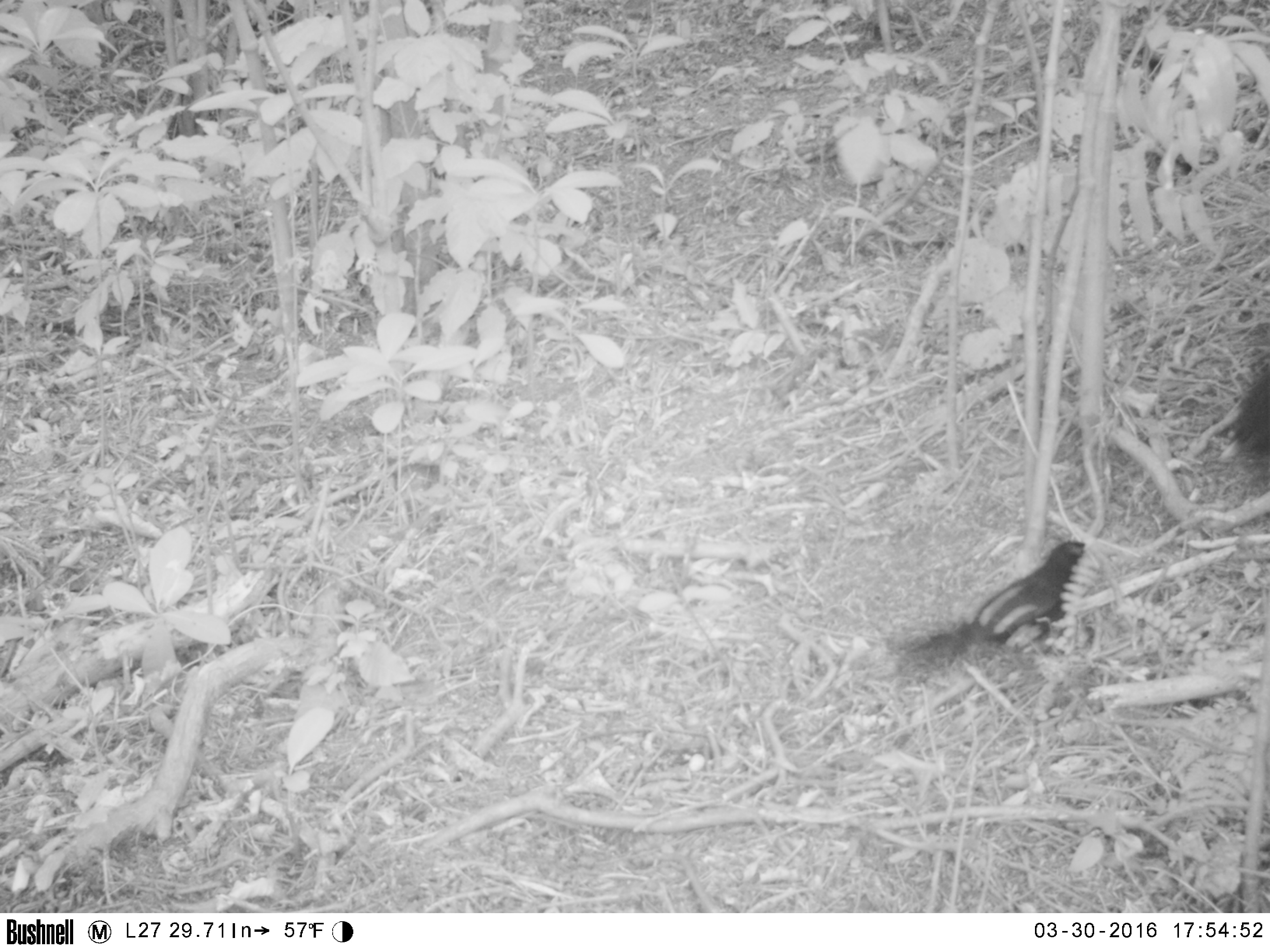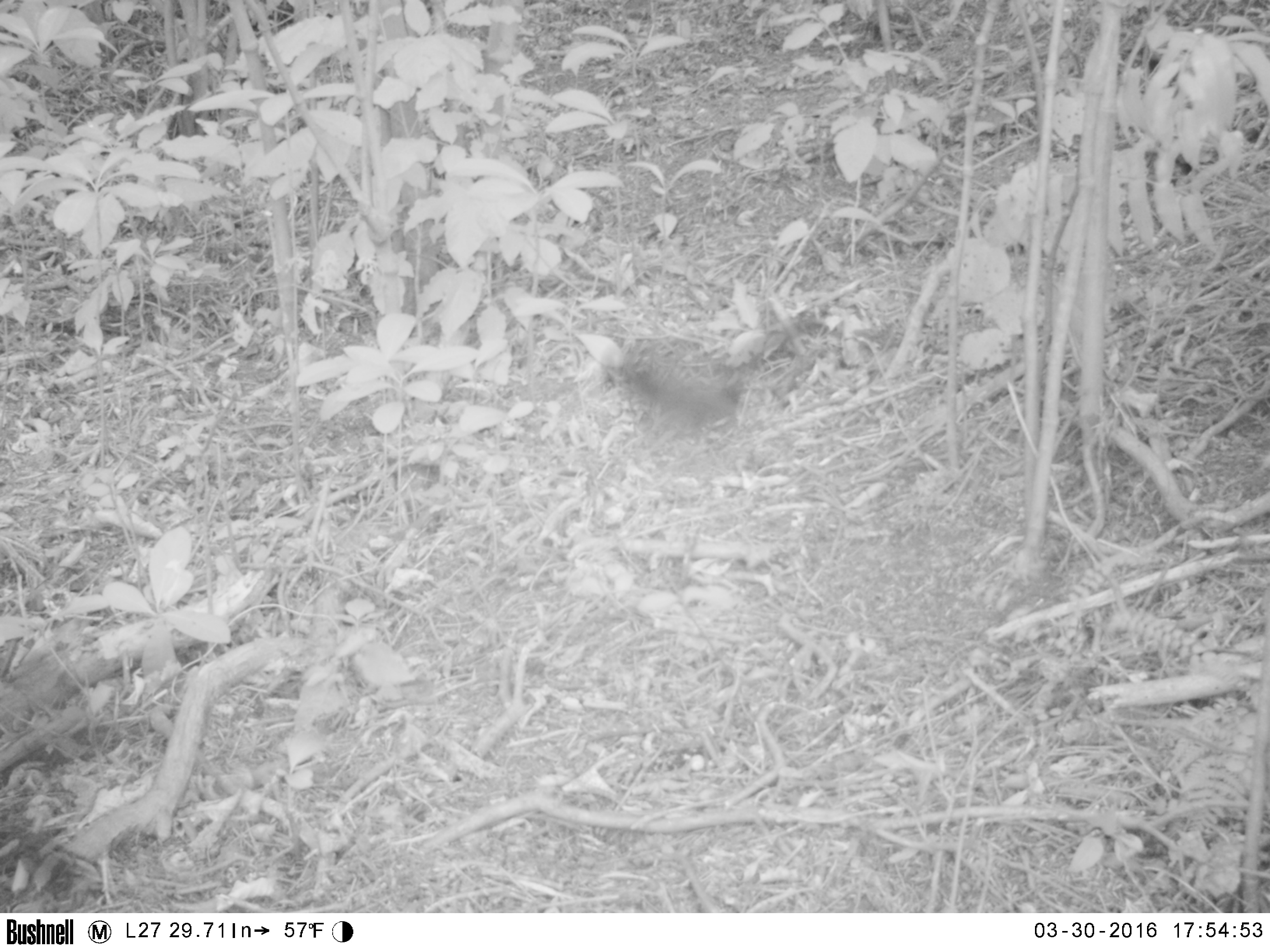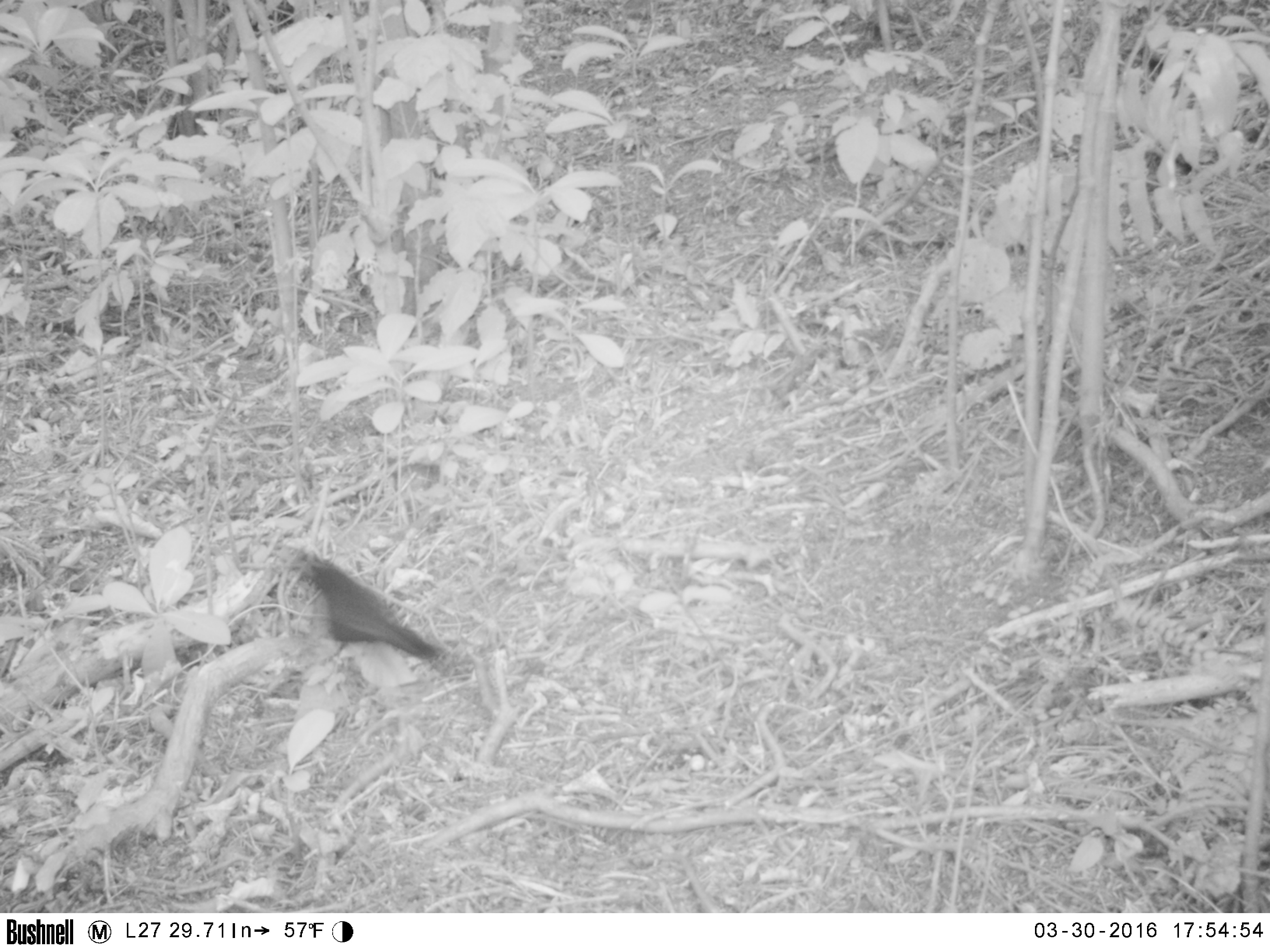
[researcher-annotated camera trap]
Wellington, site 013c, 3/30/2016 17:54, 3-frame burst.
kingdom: Animalia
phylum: Chordata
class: Aves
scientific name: Aves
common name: bird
Bird (Aves).